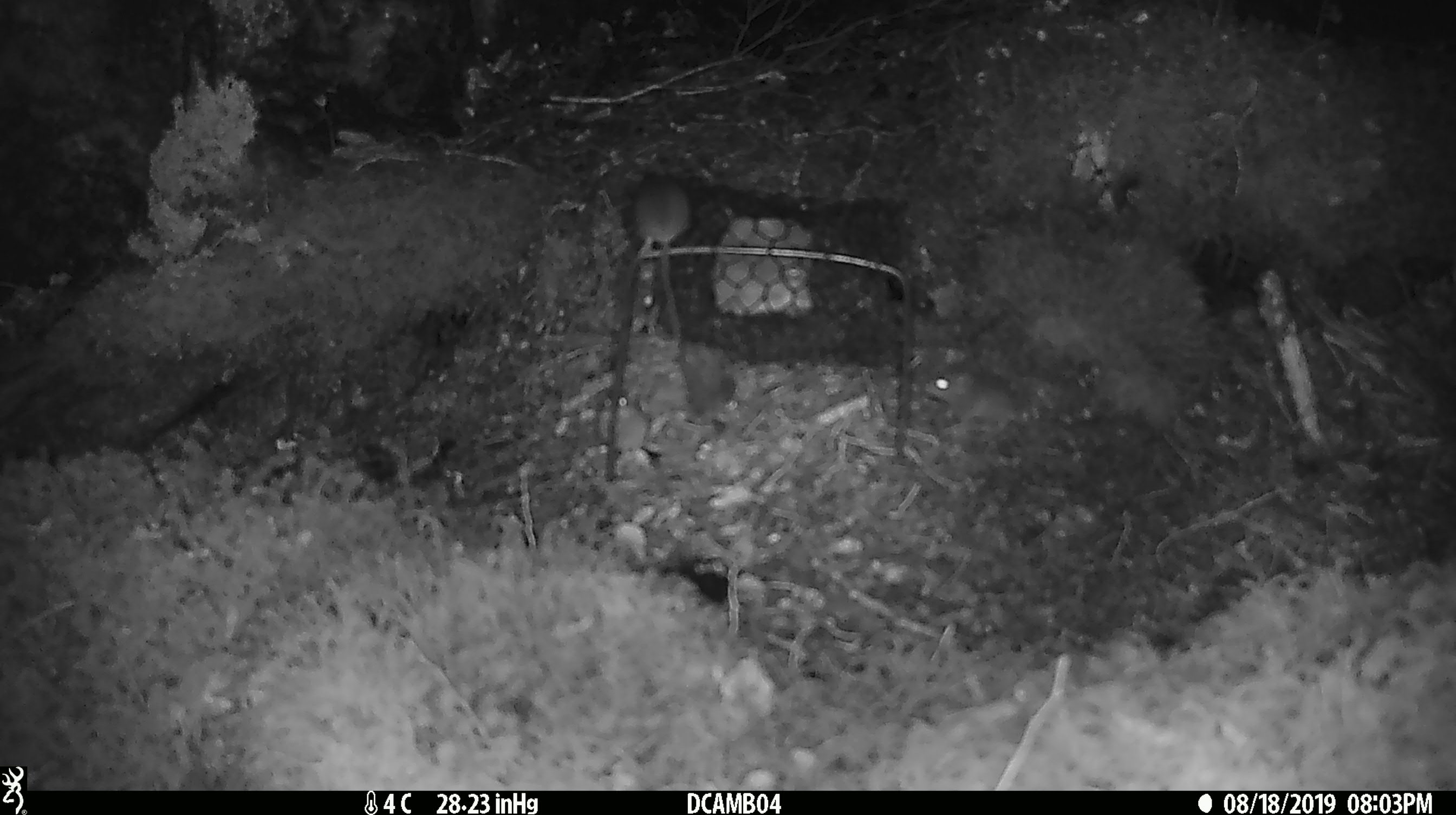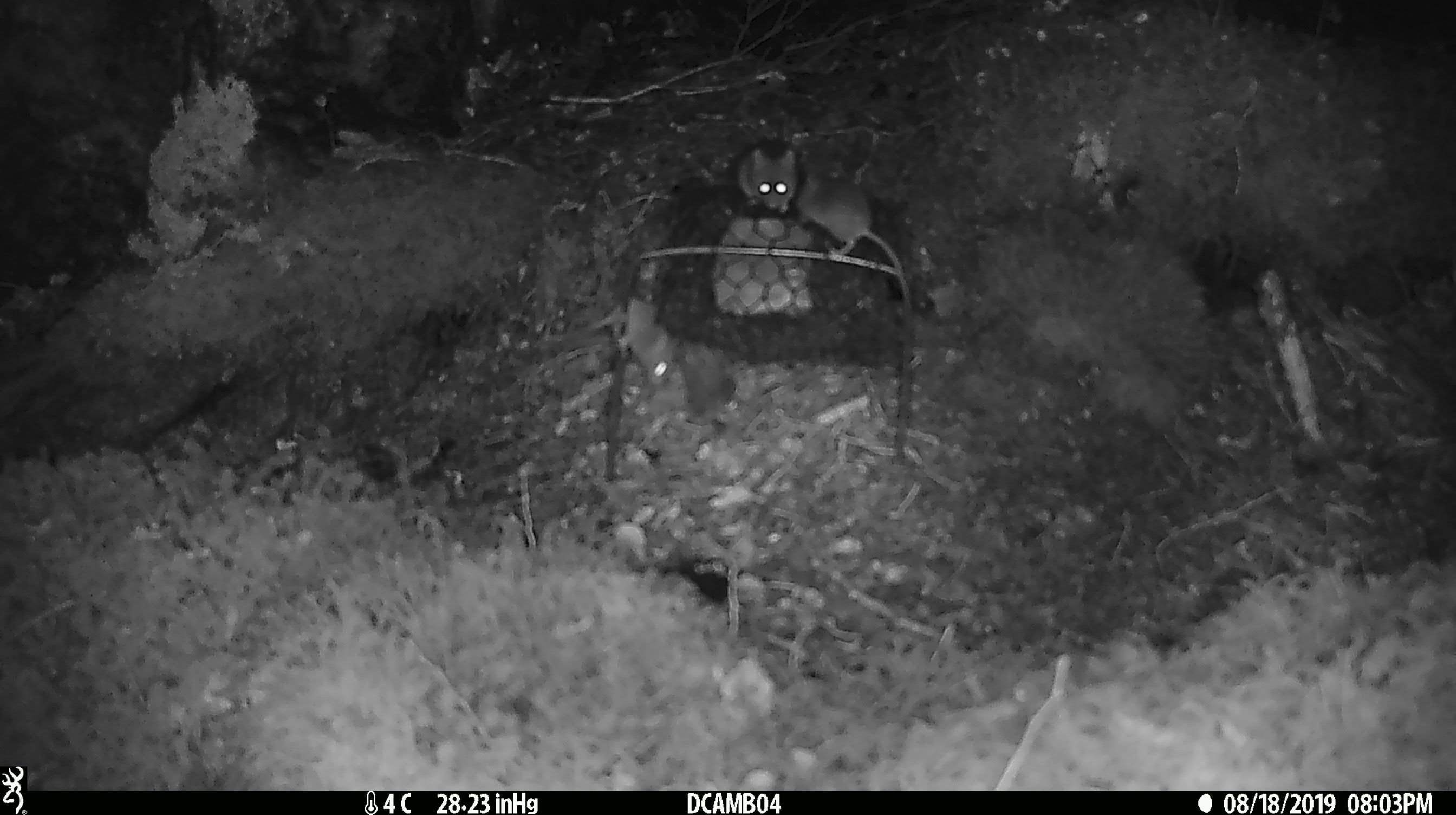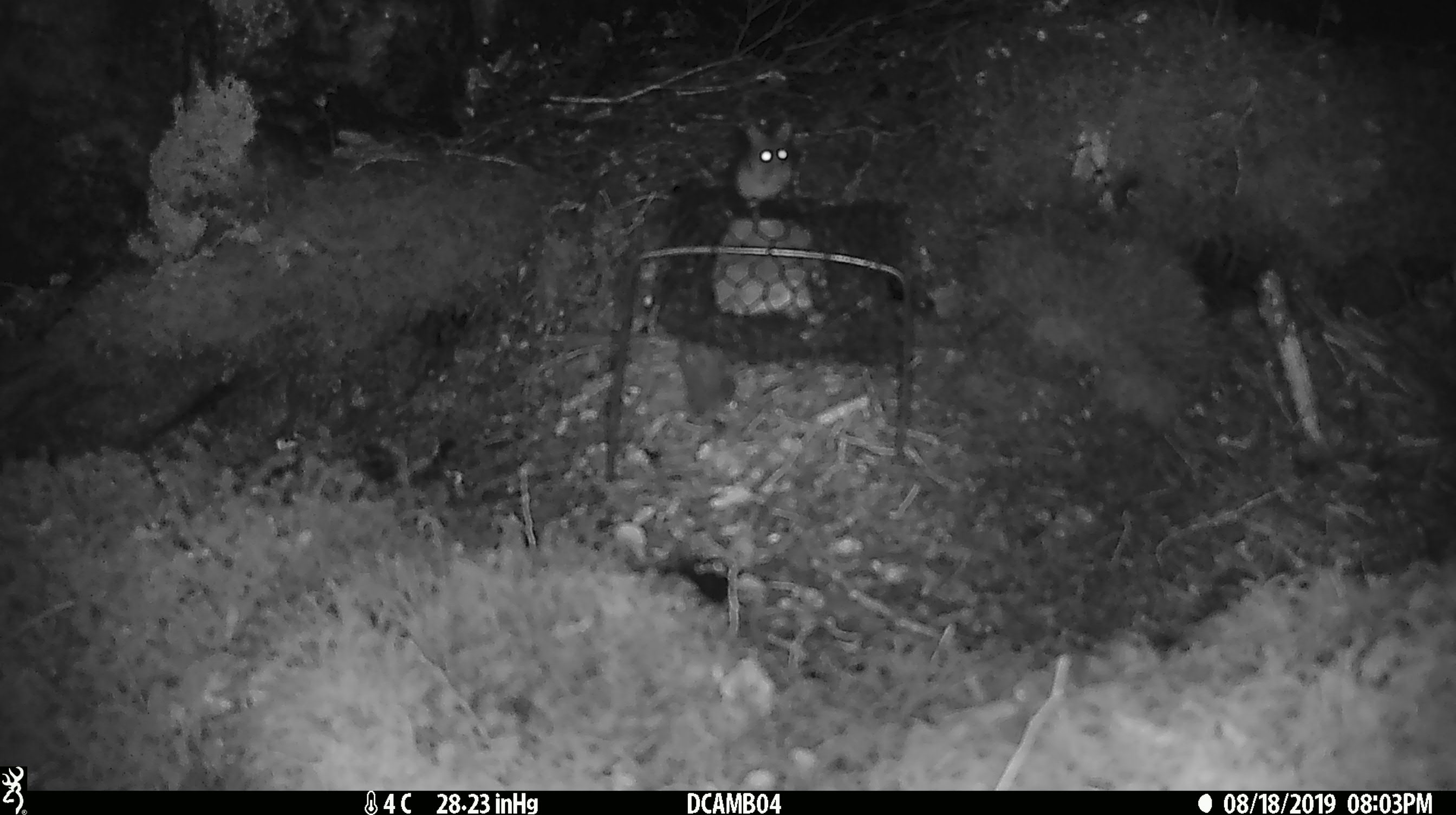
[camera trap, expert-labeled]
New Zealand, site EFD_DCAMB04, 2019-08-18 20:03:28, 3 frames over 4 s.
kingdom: Animalia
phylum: Chordata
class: Mammalia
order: Rodentia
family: Muridae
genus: Mus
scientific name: Mus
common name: mouse